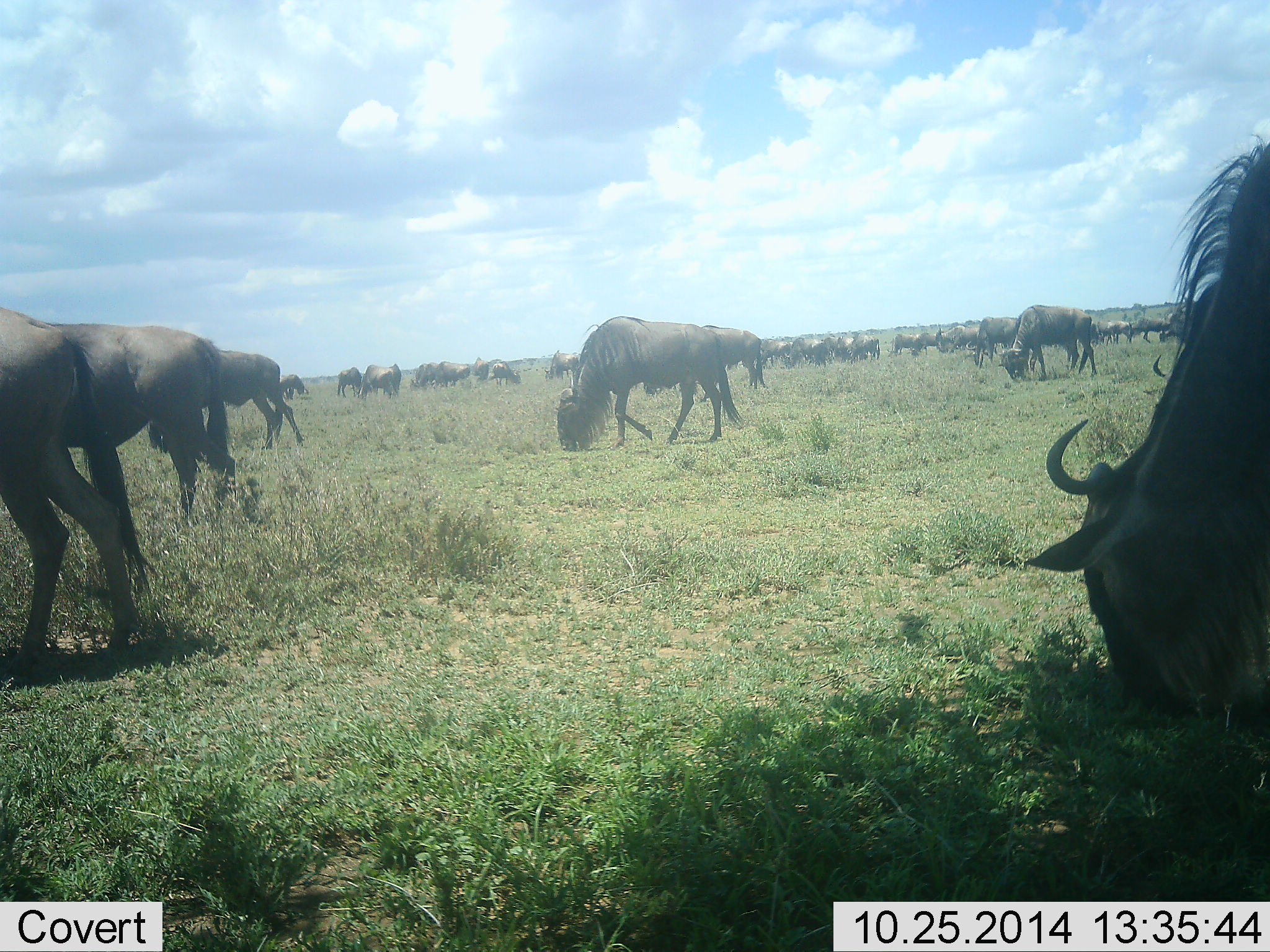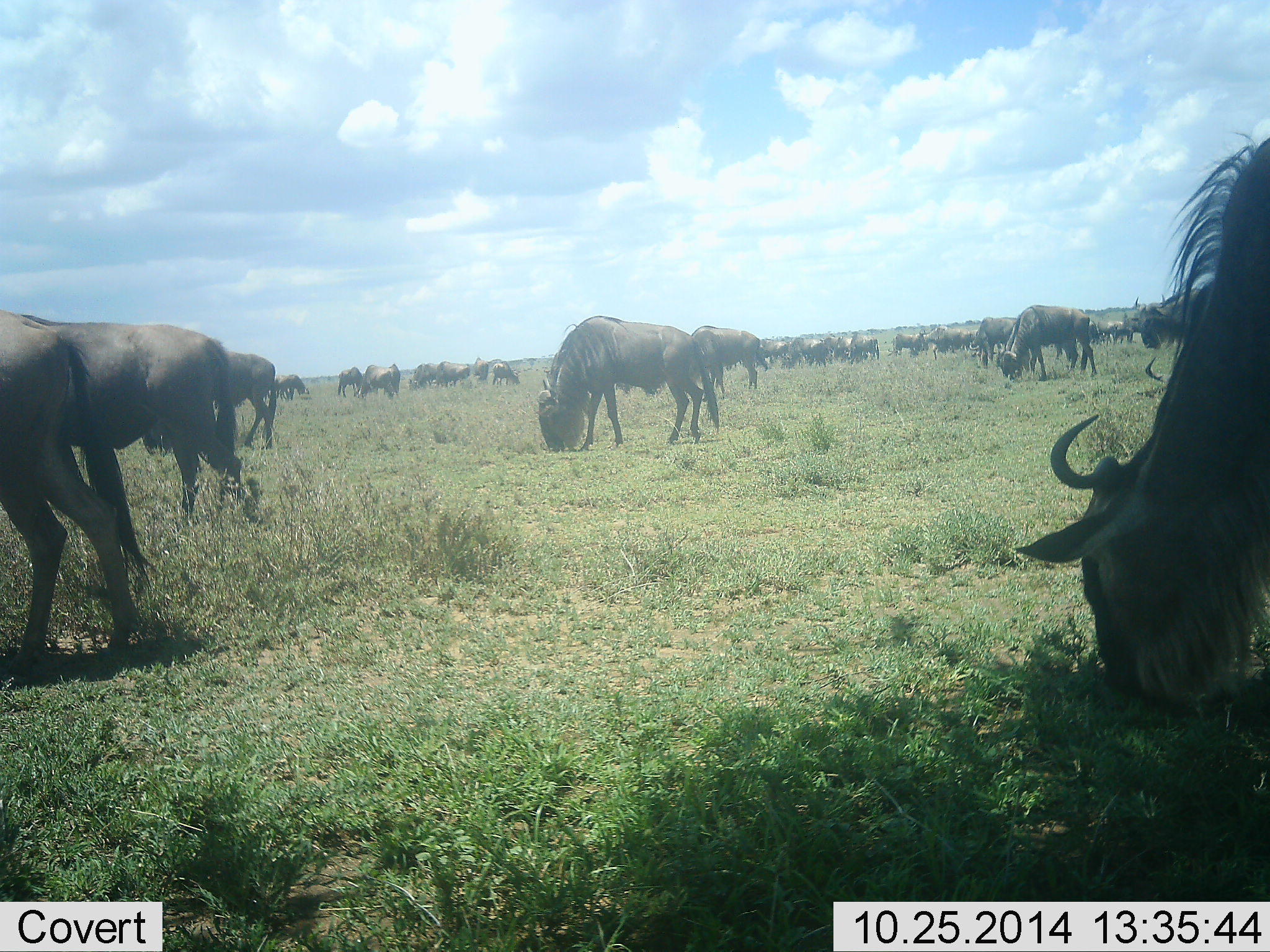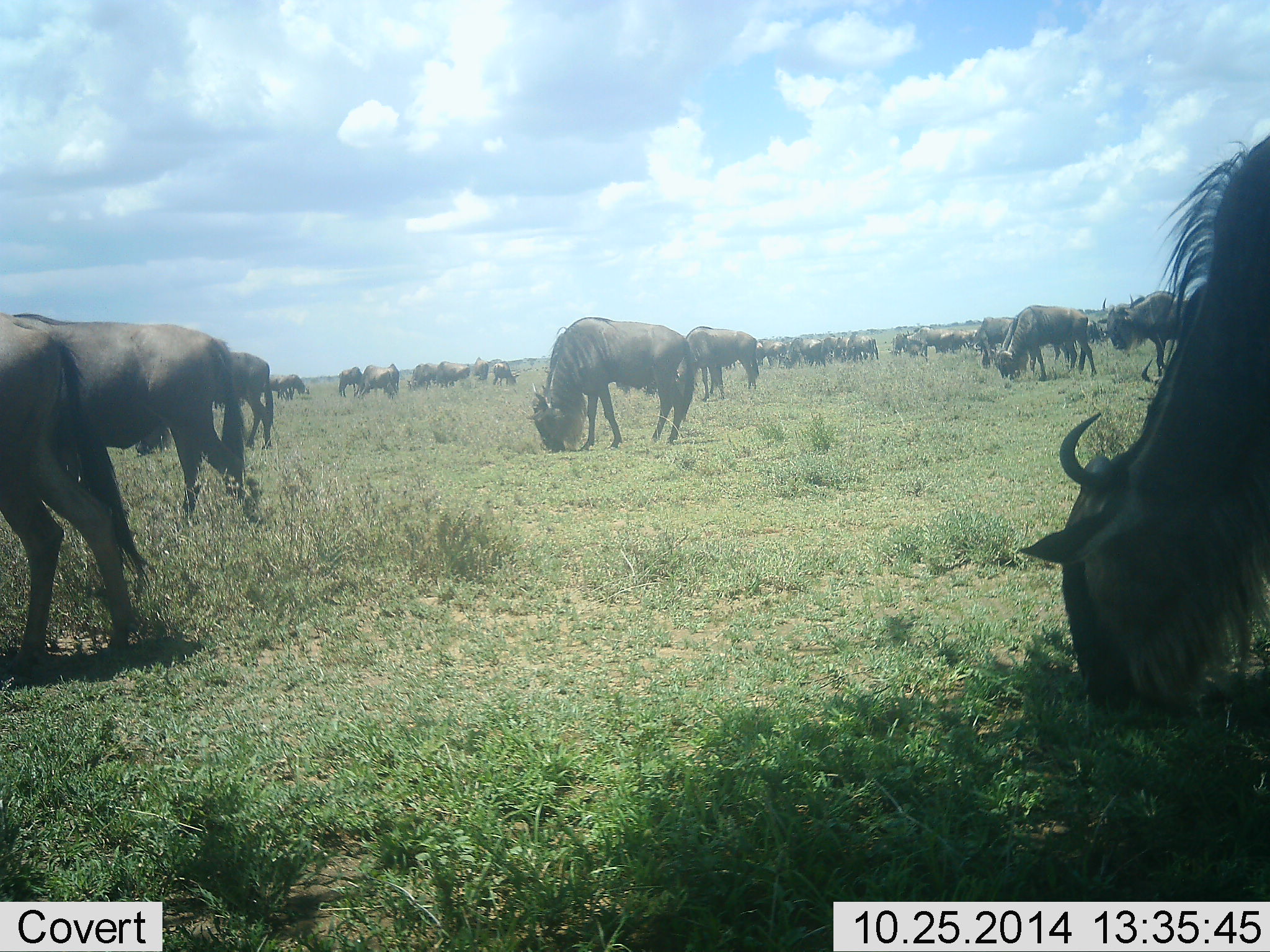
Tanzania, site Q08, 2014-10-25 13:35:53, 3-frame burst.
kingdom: Animalia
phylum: Chordata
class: Mammalia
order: Artiodactyla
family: Bovidae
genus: Connochaetes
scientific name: Connochaetes taurinus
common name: blue wildebeest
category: wildebeest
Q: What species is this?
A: Wildebeest (blue wildebeest) (Connochaetes taurinus).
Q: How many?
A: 11-50.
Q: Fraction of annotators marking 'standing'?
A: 40%.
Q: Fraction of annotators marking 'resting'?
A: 0%.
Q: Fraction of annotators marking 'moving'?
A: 30%.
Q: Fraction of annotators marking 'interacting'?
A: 0%.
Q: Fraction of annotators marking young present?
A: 0%.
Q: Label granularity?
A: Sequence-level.